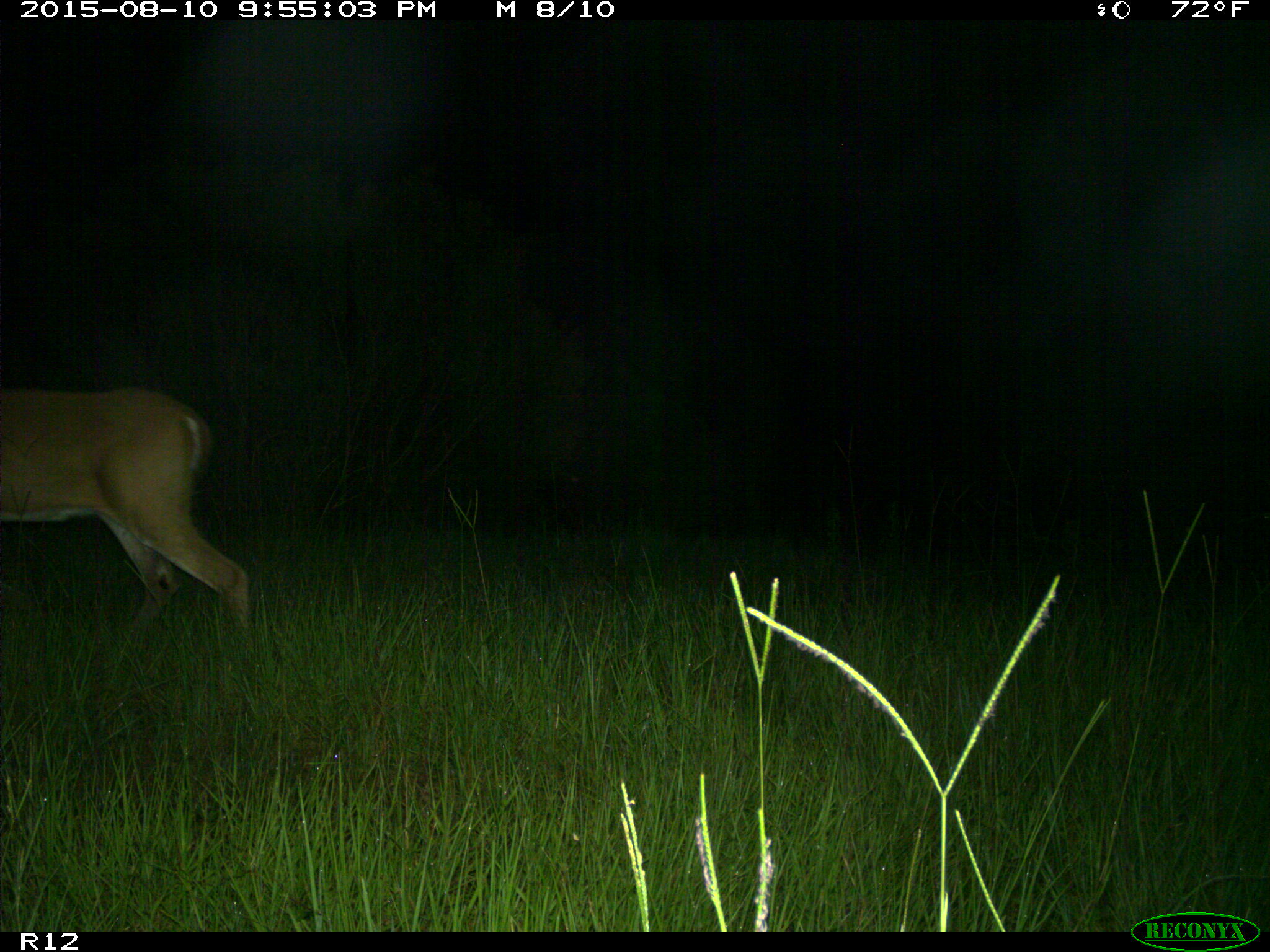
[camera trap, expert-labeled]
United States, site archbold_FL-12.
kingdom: Animalia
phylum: Chordata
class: Mammalia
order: Artiodactyla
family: Cervidae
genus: Odocoileus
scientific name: Odocoileus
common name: deer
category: unidentified deer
Unidentified deer (deer) (Odocoileus).